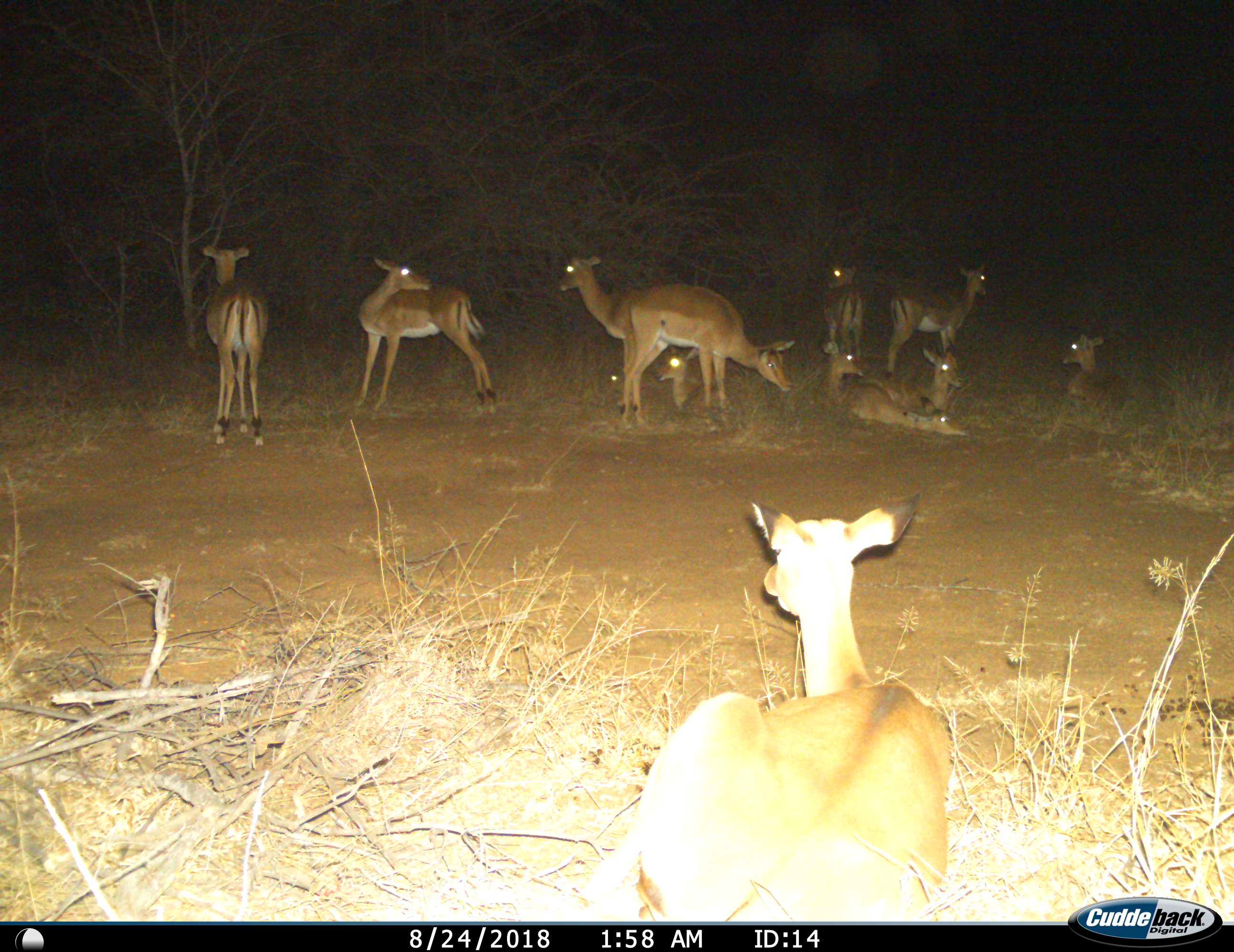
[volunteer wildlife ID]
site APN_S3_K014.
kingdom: Animalia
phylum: Chordata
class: Mammalia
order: Artiodactyla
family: Bovidae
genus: Aepyceros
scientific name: Aepyceros melampus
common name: impala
Impala (Aepyceros melampus), count 11-50. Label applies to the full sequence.